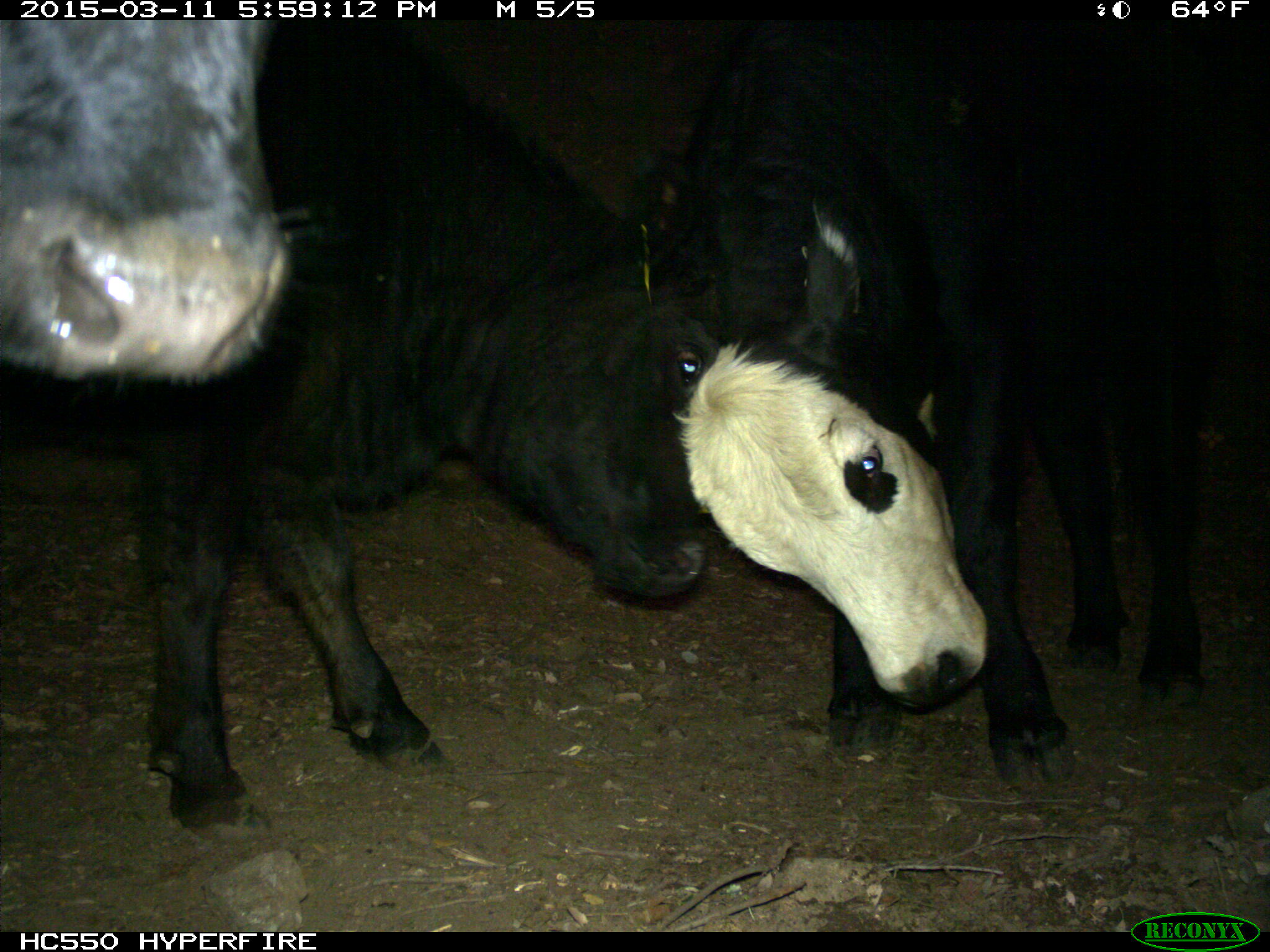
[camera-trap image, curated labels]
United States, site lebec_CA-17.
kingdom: Animalia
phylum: Chordata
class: Mammalia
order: Artiodactyla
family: Bovidae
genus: Bos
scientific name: Bos taurus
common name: domestic cow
Bos taurus (domestic cow).